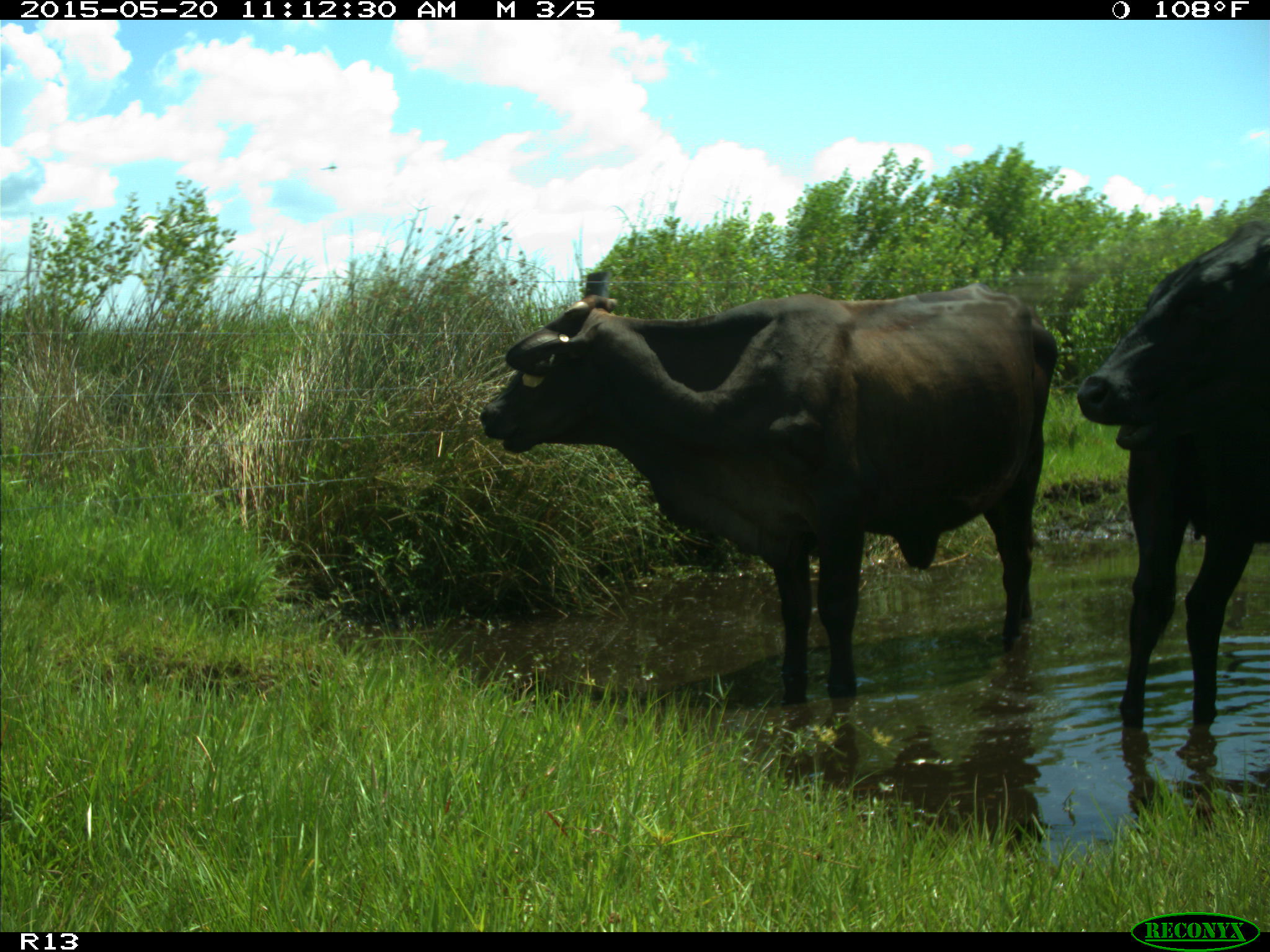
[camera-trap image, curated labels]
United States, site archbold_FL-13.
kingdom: Animalia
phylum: Chordata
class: Mammalia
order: Artiodactyla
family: Bovidae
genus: Bos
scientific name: Bos taurus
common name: domestic cow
Bos taurus (domestic cow).